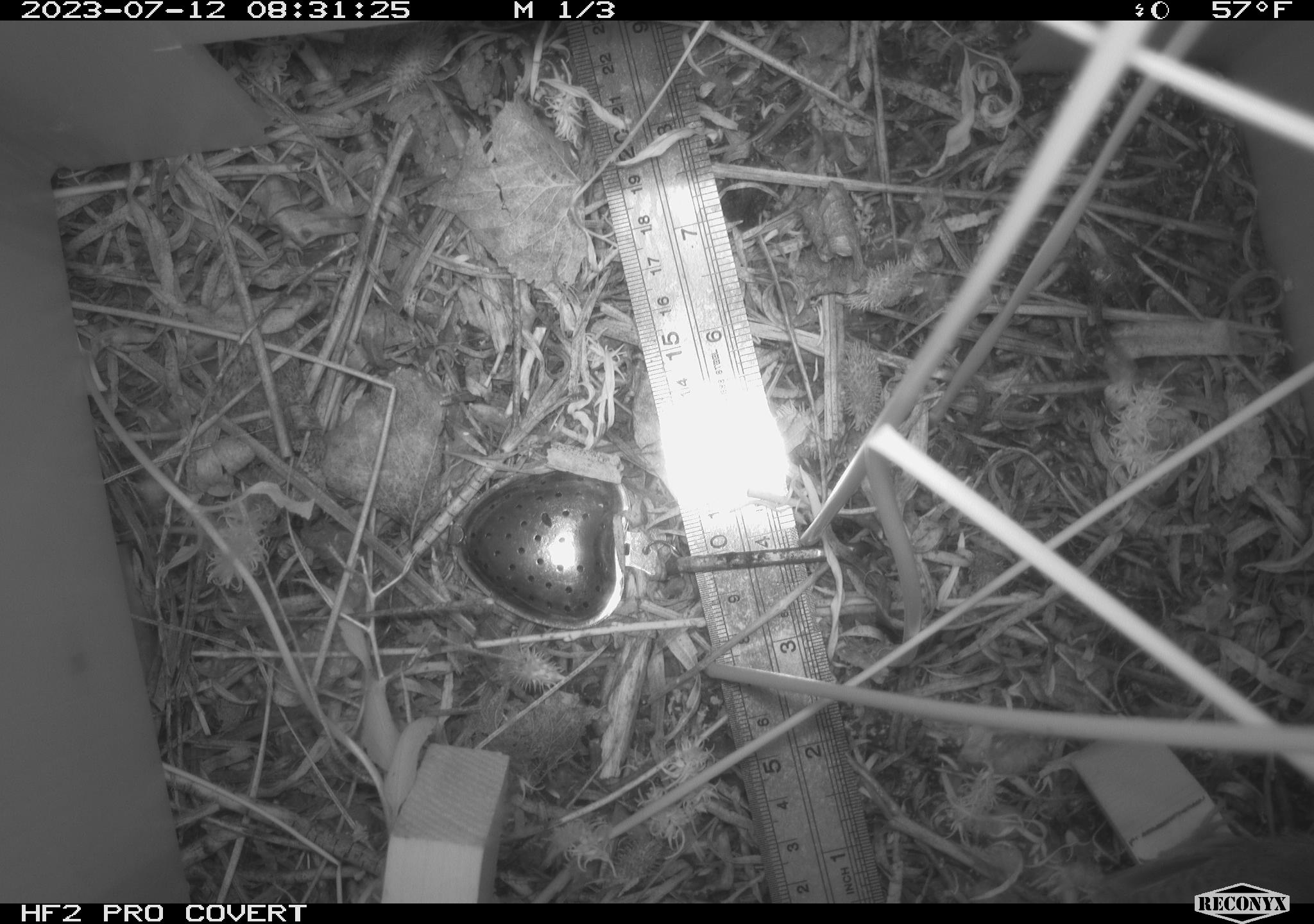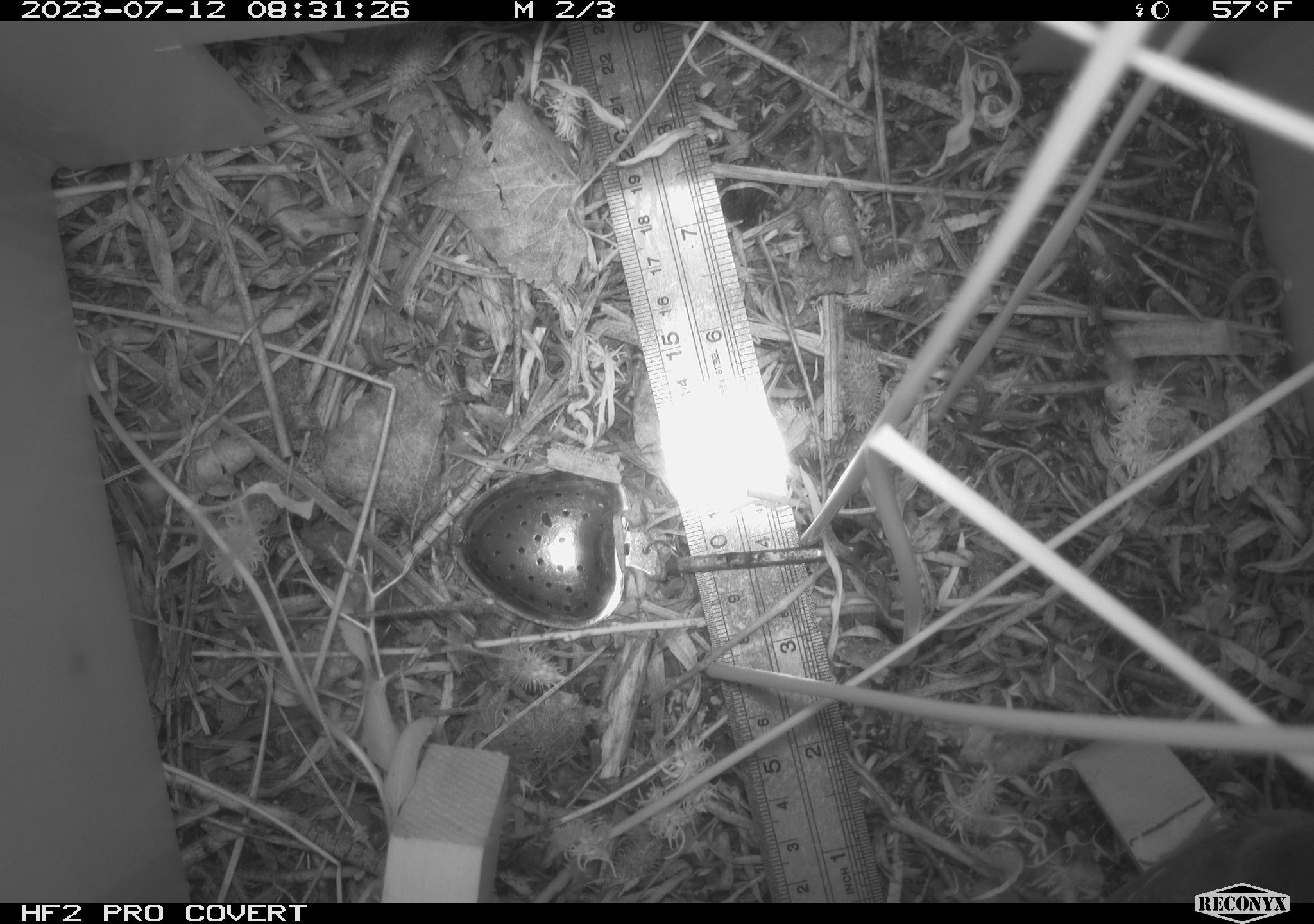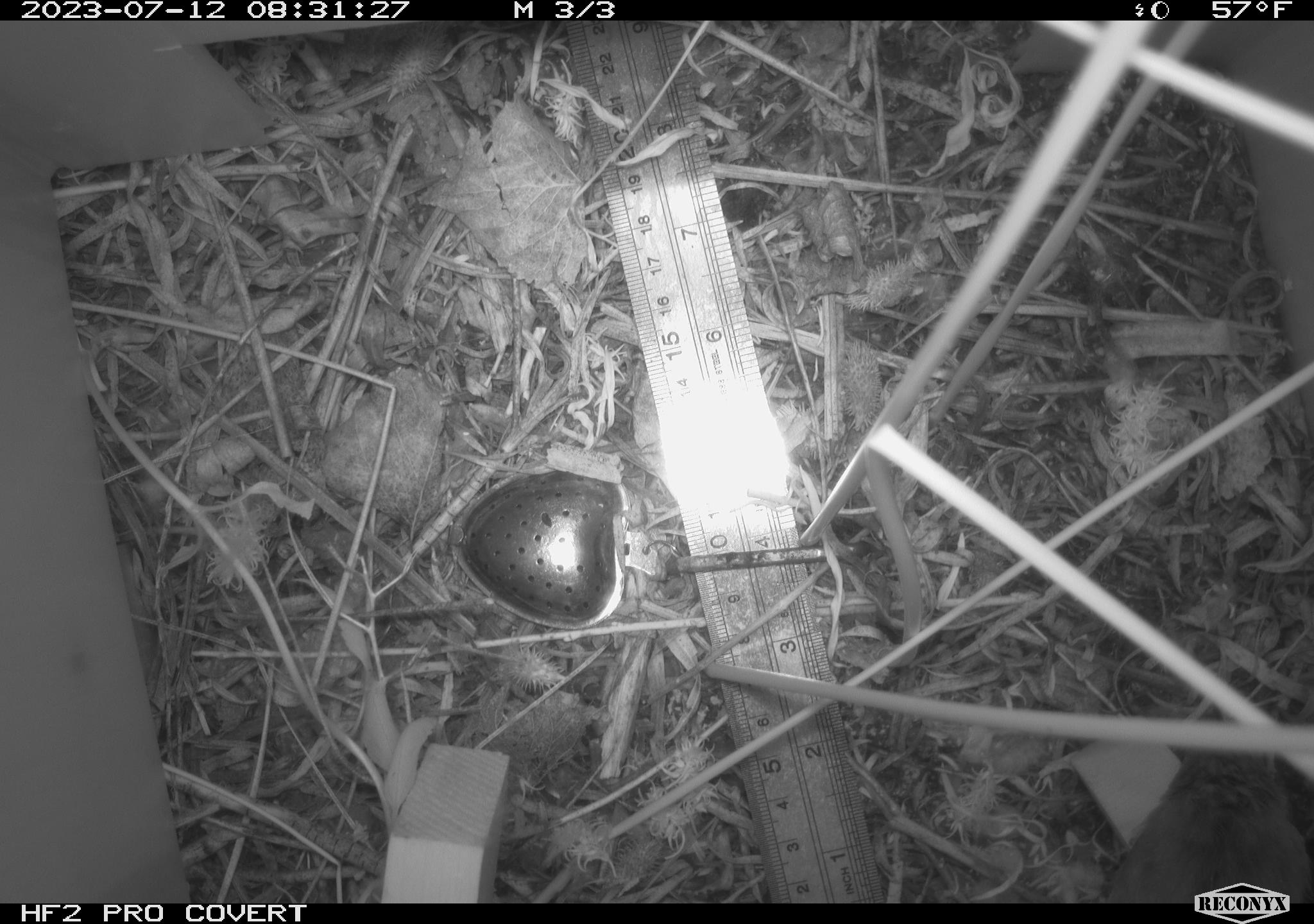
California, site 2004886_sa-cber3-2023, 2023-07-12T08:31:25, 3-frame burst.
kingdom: Animalia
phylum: Chordata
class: Aves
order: Passeriformes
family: Troglodytidae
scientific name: Troglodytidae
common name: wren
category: troglodytidae family